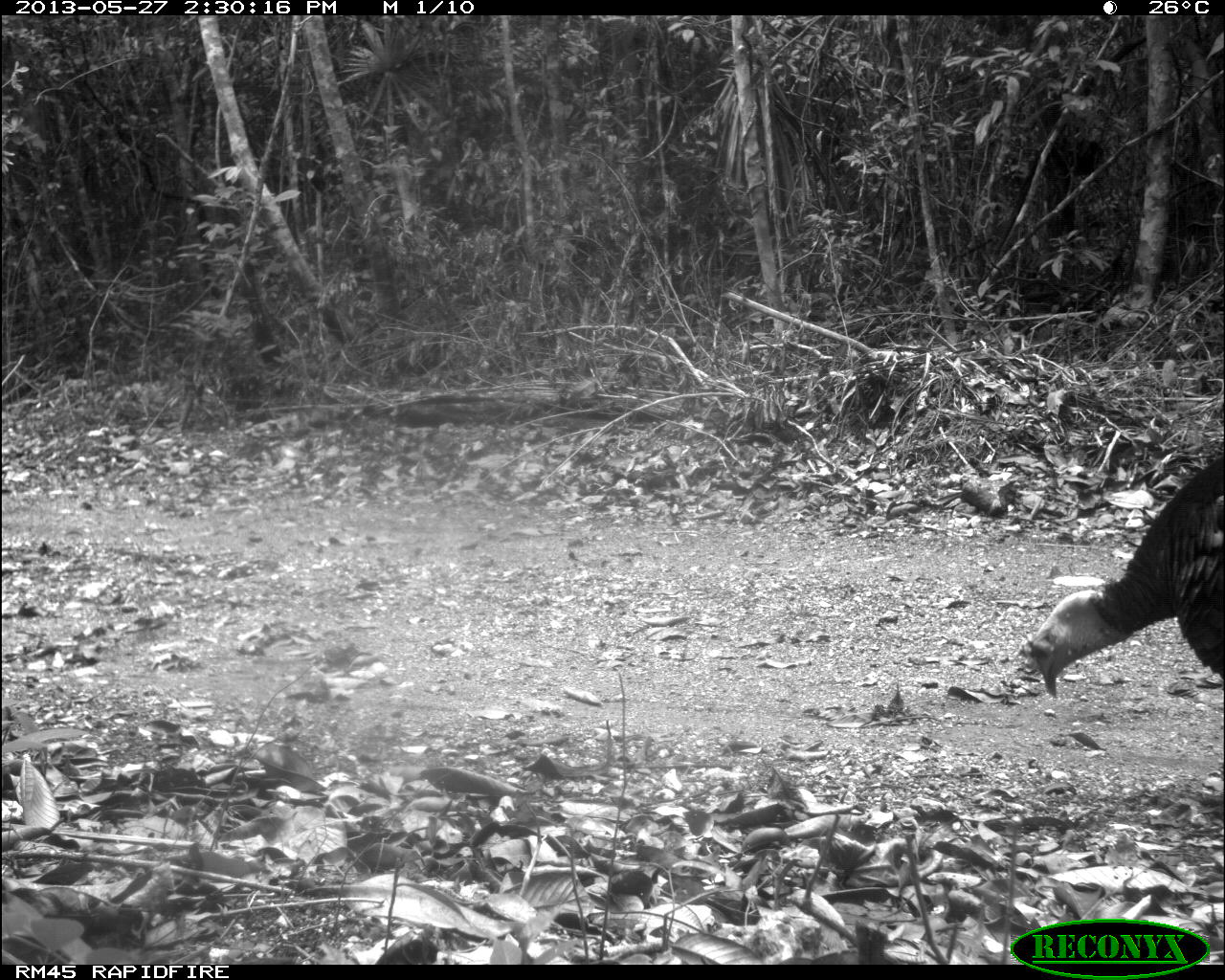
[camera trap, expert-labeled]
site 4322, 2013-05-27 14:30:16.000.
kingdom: Animalia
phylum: Chordata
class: Aves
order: Galliformes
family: Phasianidae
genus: Meleagris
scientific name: Meleagris ocellata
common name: ocellated turkey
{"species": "Meleagris ocellata (ocellated turkey)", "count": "1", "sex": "male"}